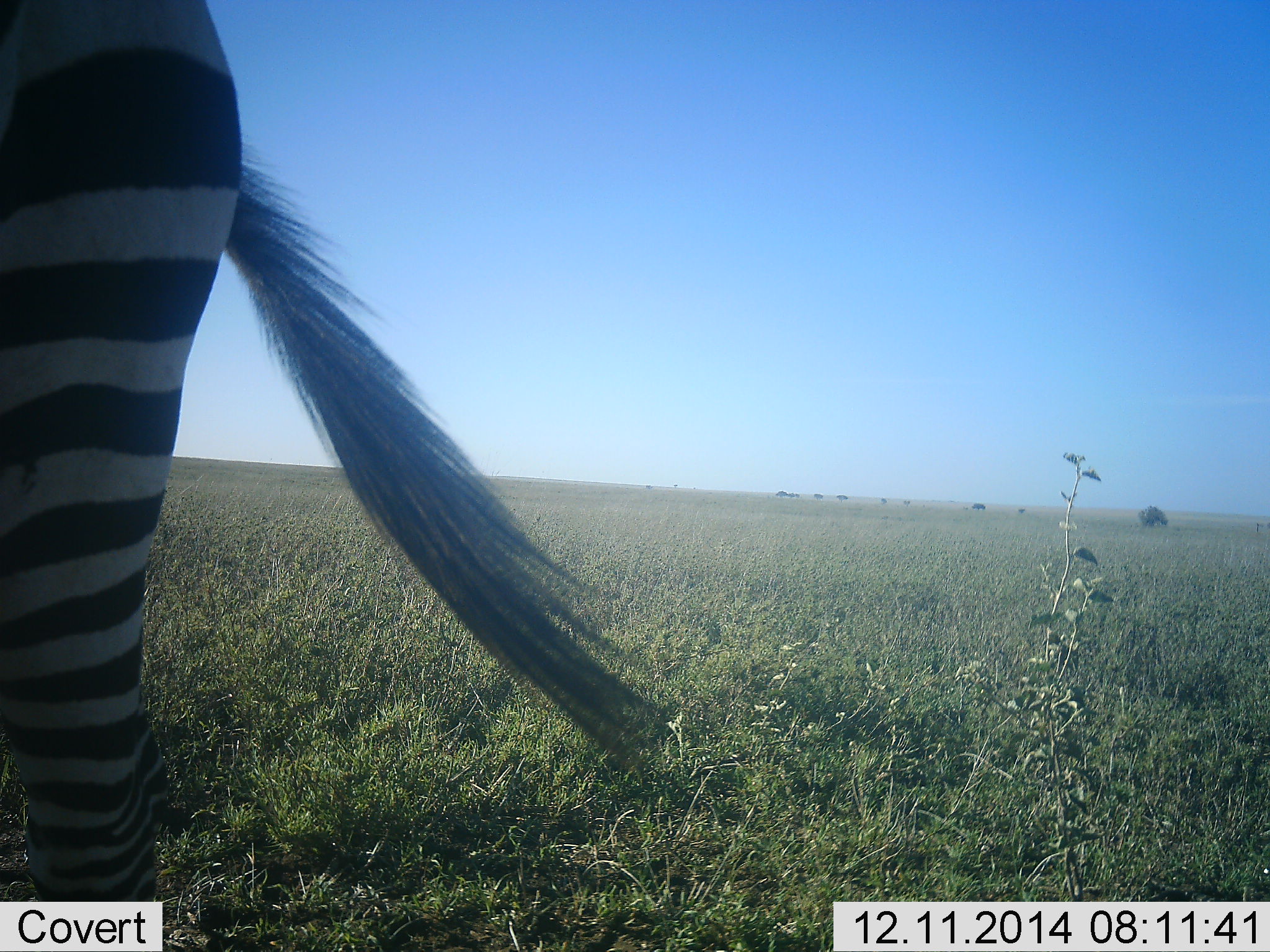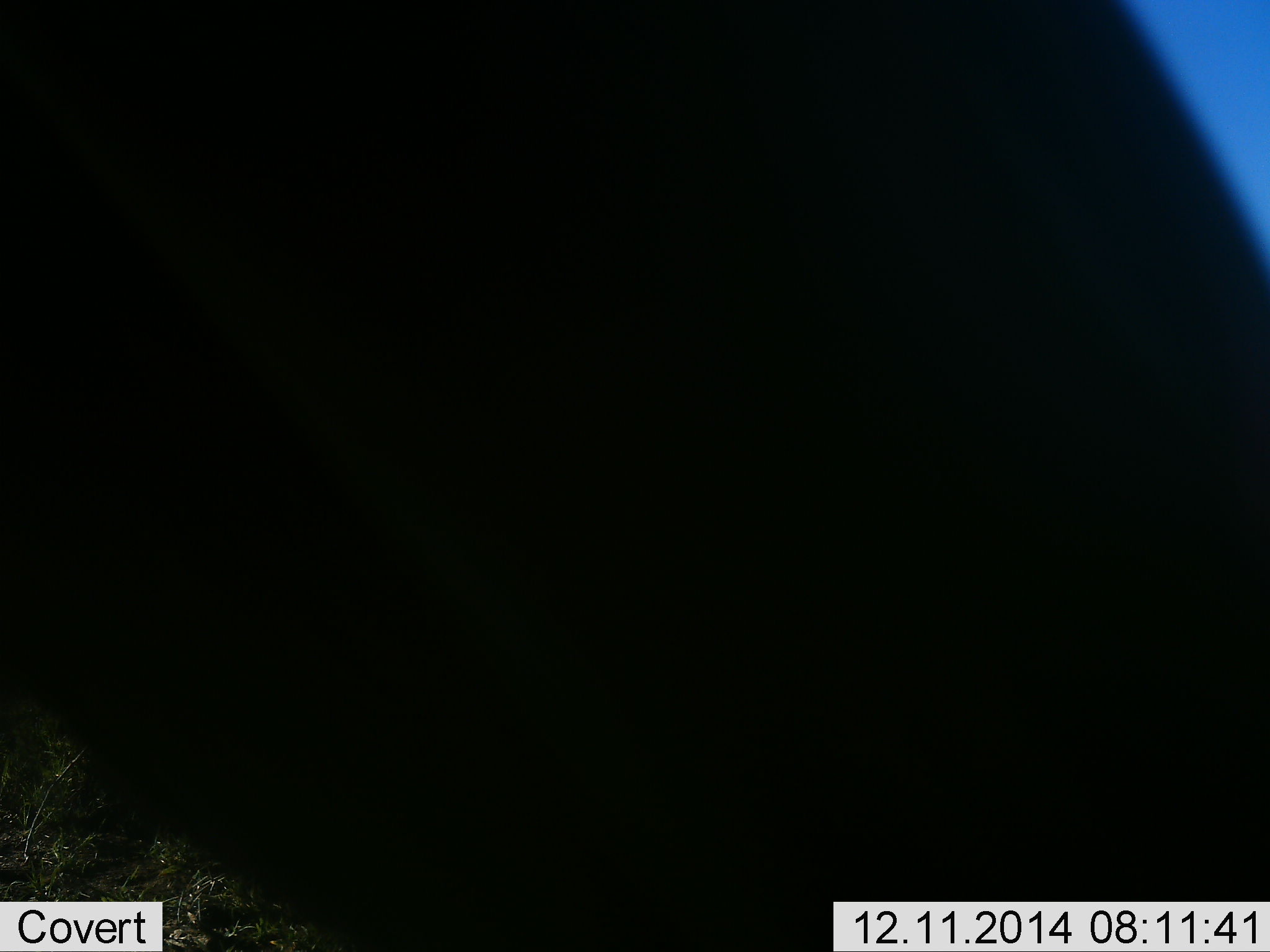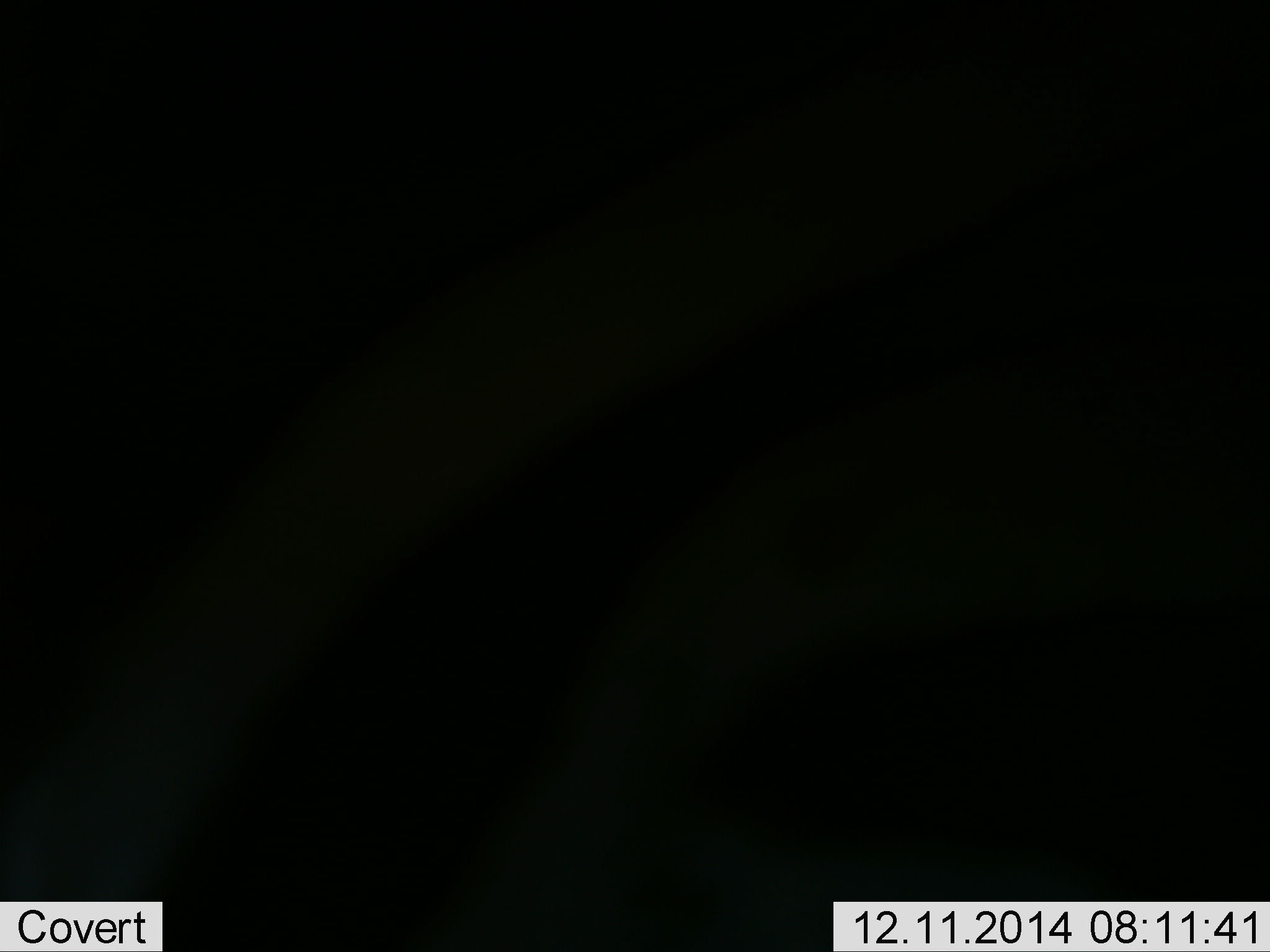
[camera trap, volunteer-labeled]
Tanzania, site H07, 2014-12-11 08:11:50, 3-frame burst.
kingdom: Animalia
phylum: Chordata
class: Mammalia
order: Perissodactyla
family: Equidae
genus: Equus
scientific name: Equus quagga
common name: plains zebra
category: zebra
Zebra (plains zebra) (Equus quagga), count 1. Behavior (volunteer vote fractions): standing 30%, resting 0%, moving 70%, interacting 10%. Young present (vote fraction): 0%. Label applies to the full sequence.